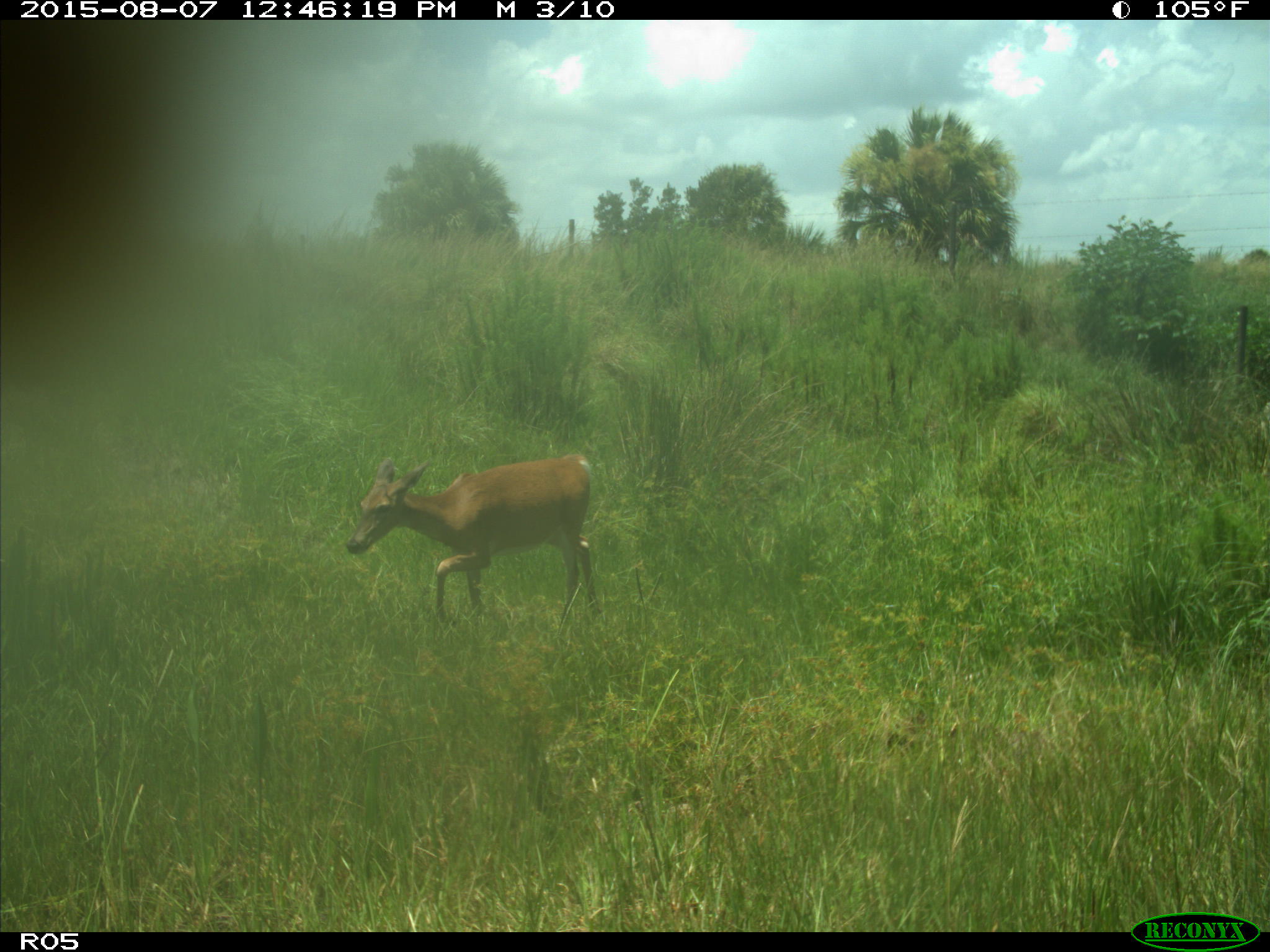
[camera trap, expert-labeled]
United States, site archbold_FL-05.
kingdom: Animalia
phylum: Chordata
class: Mammalia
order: Artiodactyla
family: Cervidae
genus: Odocoileus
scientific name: Odocoileus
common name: deer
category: unidentified deer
Unidentified deer (deer) (Odocoileus).